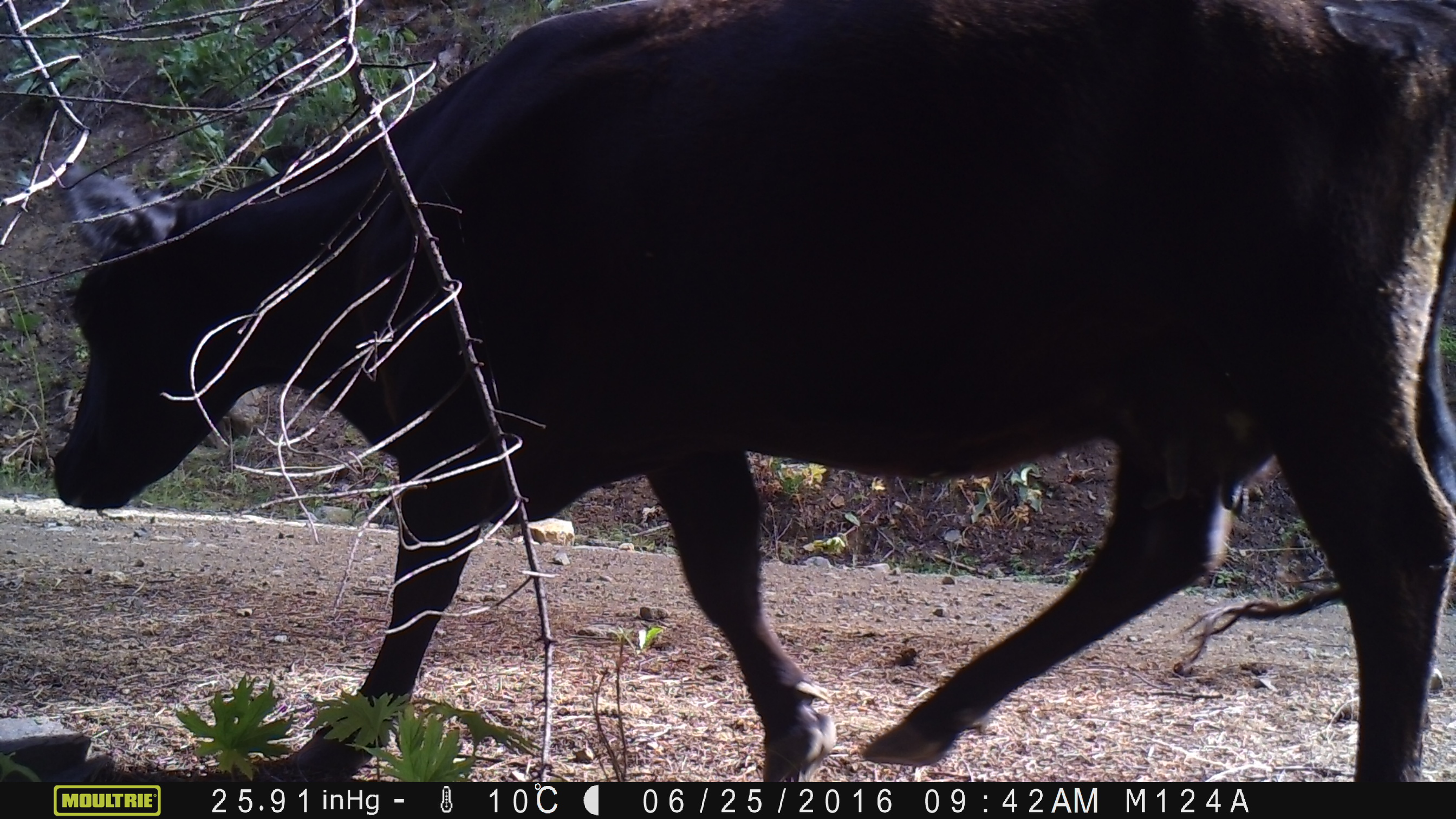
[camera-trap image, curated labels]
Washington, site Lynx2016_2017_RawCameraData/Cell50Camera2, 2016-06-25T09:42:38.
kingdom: Animalia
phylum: Chordata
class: Mammalia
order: Artiodactyla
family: Bovidae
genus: Bos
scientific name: Bos taurus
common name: domestic cattle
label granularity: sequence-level